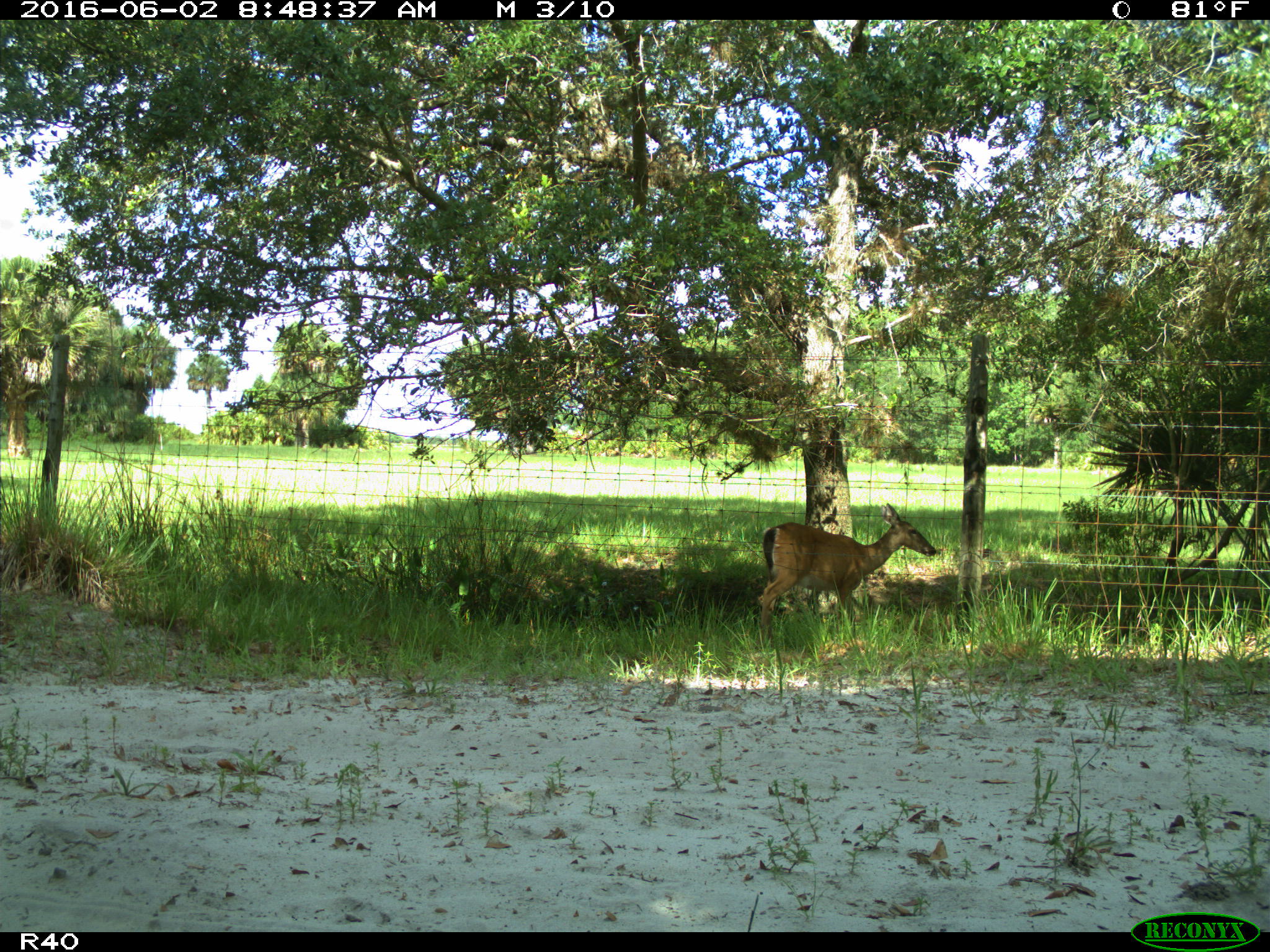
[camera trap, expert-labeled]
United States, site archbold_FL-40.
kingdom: Animalia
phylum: Chordata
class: Mammalia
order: Artiodactyla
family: Cervidae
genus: Odocoileus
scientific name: Odocoileus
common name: deer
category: unidentified deer